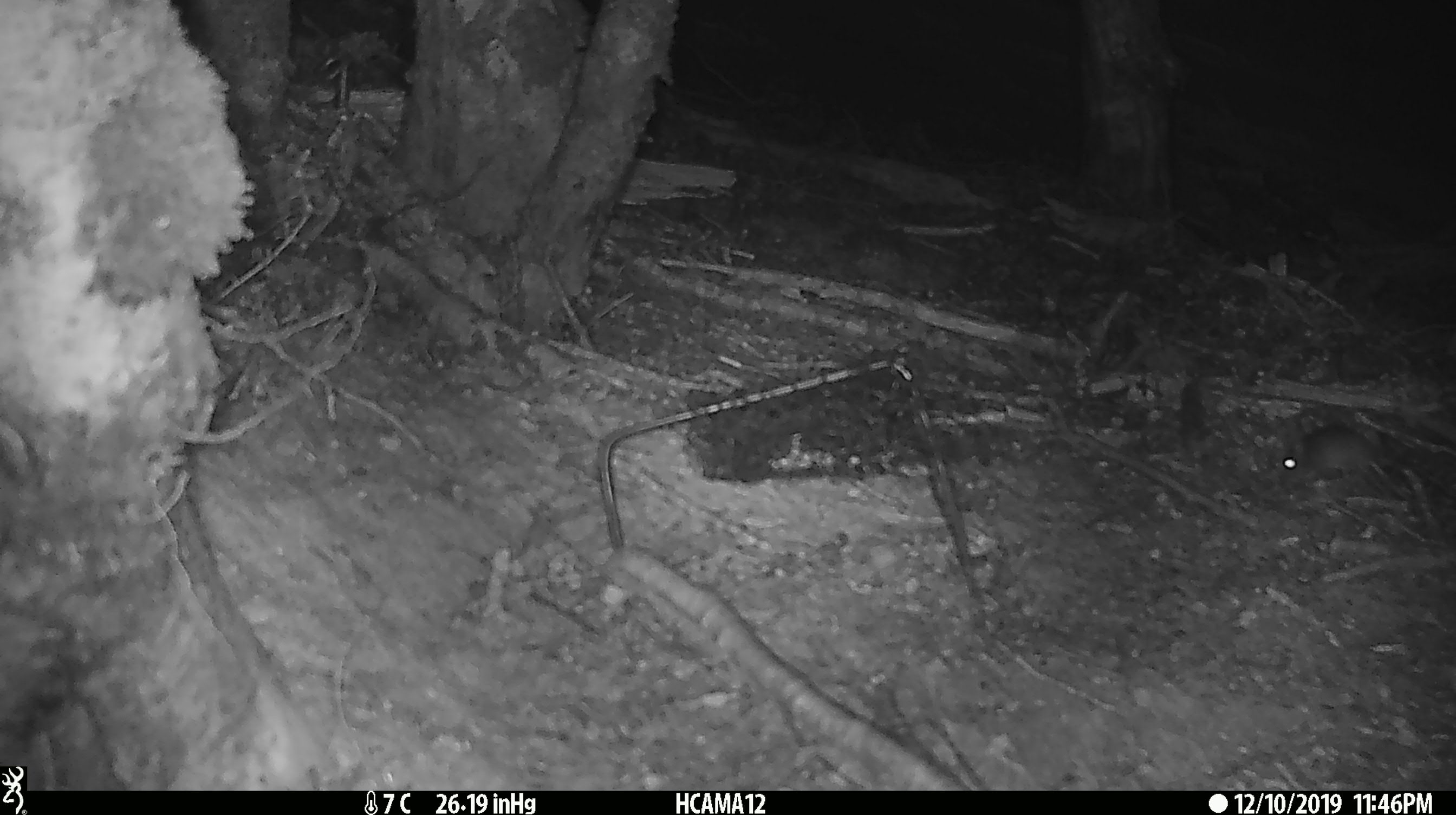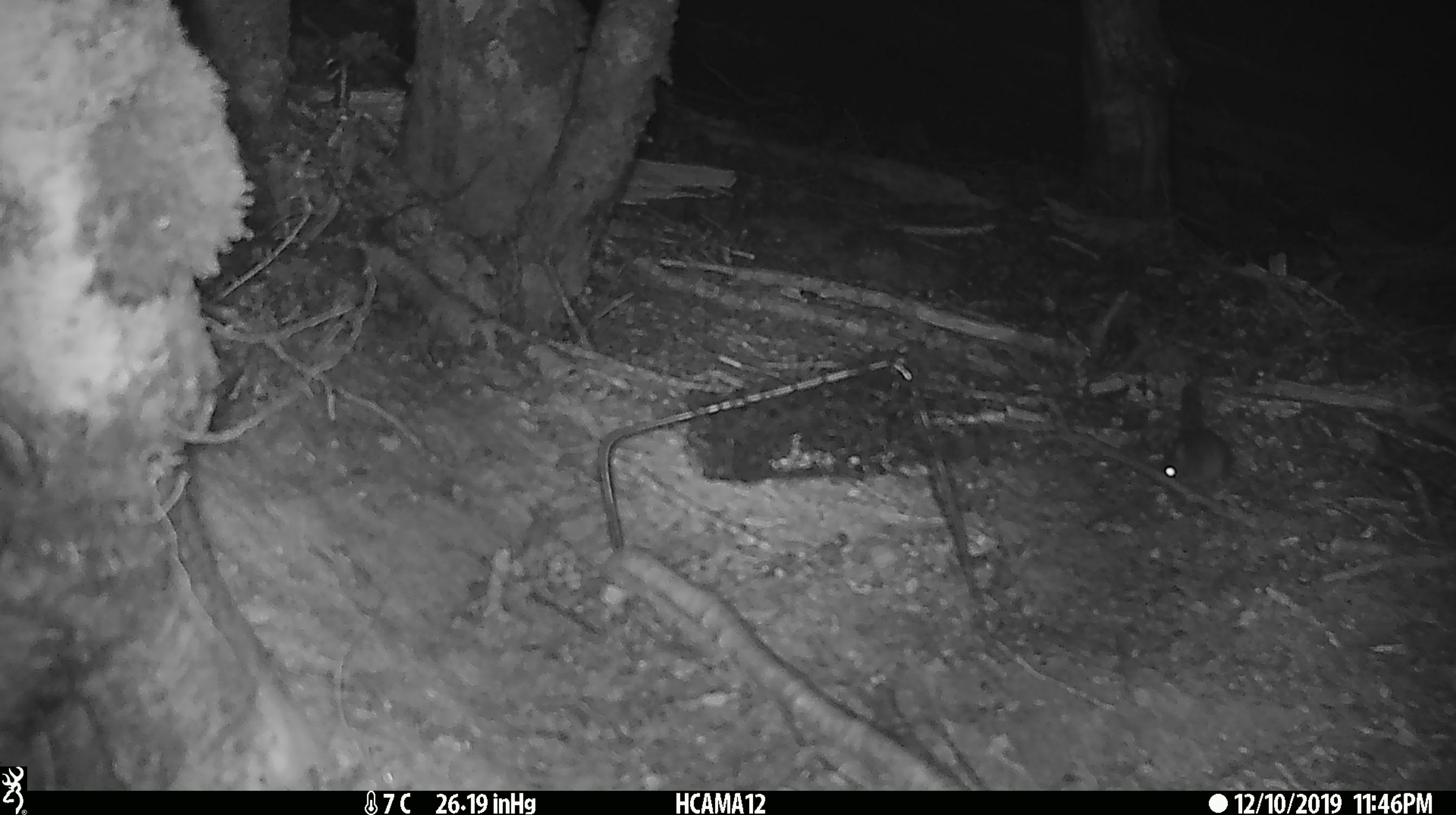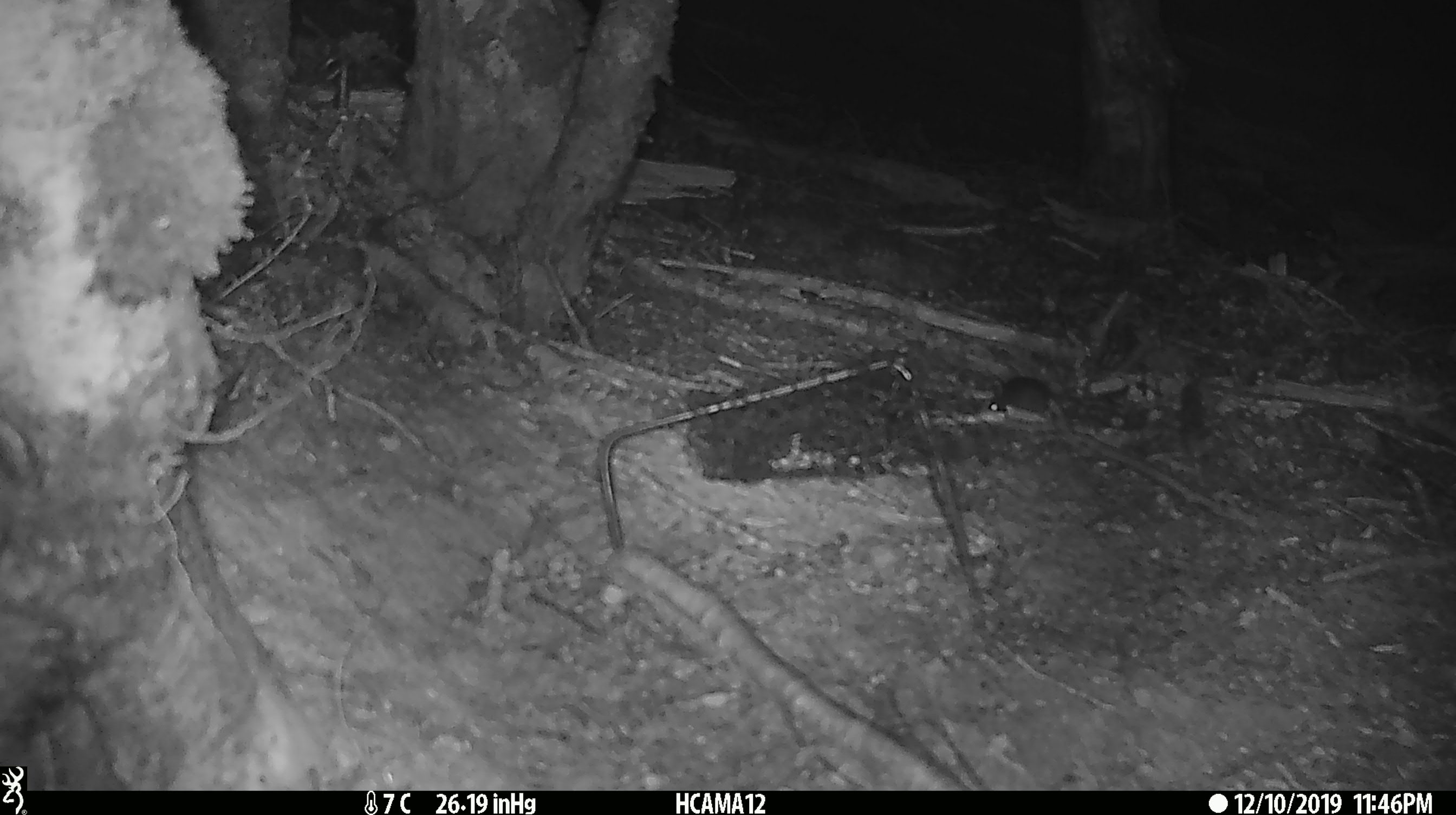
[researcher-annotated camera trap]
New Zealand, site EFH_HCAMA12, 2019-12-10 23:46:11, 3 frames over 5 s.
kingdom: Animalia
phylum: Chordata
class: Mammalia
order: Rodentia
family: Muridae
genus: Mus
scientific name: Mus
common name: mouse